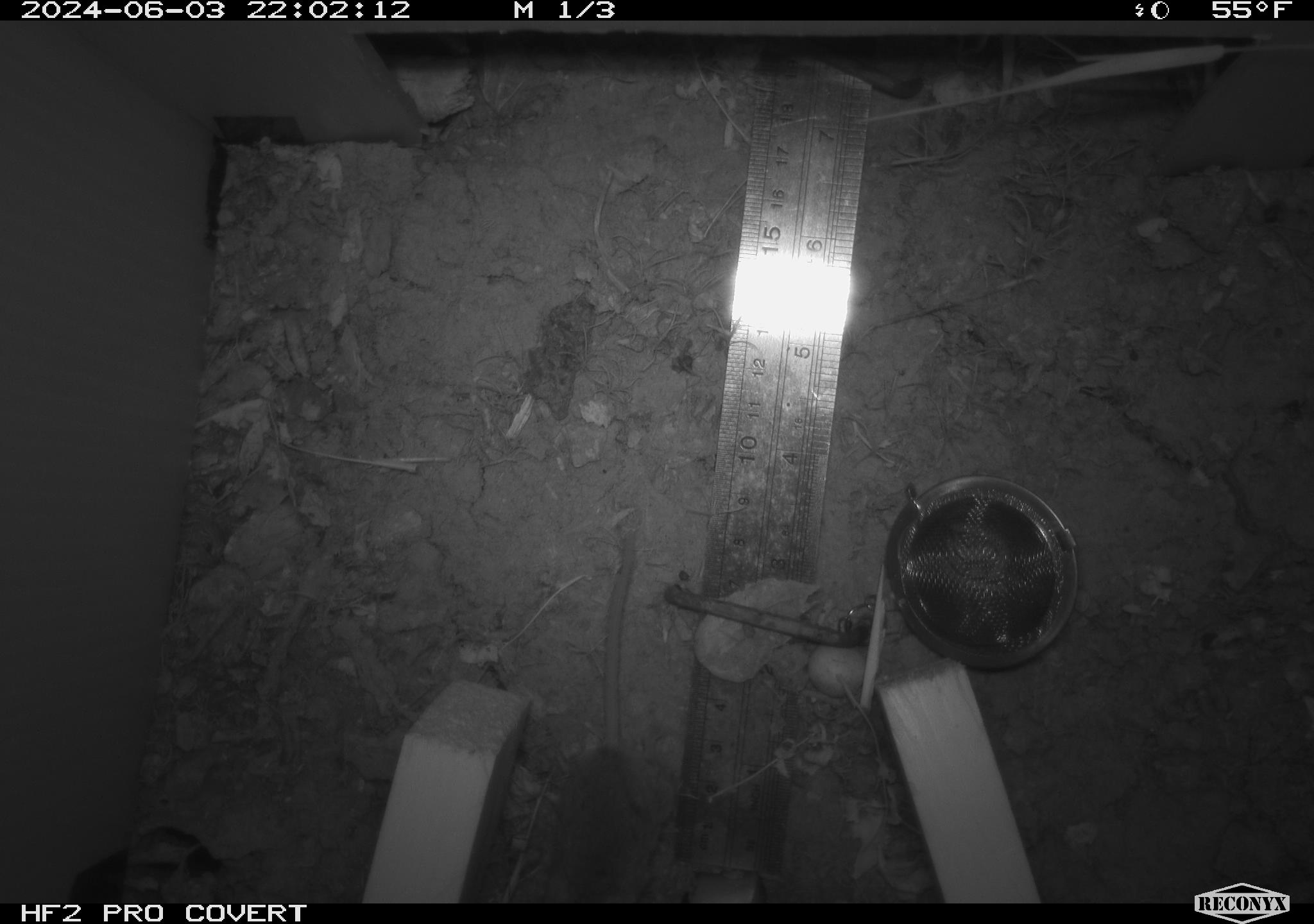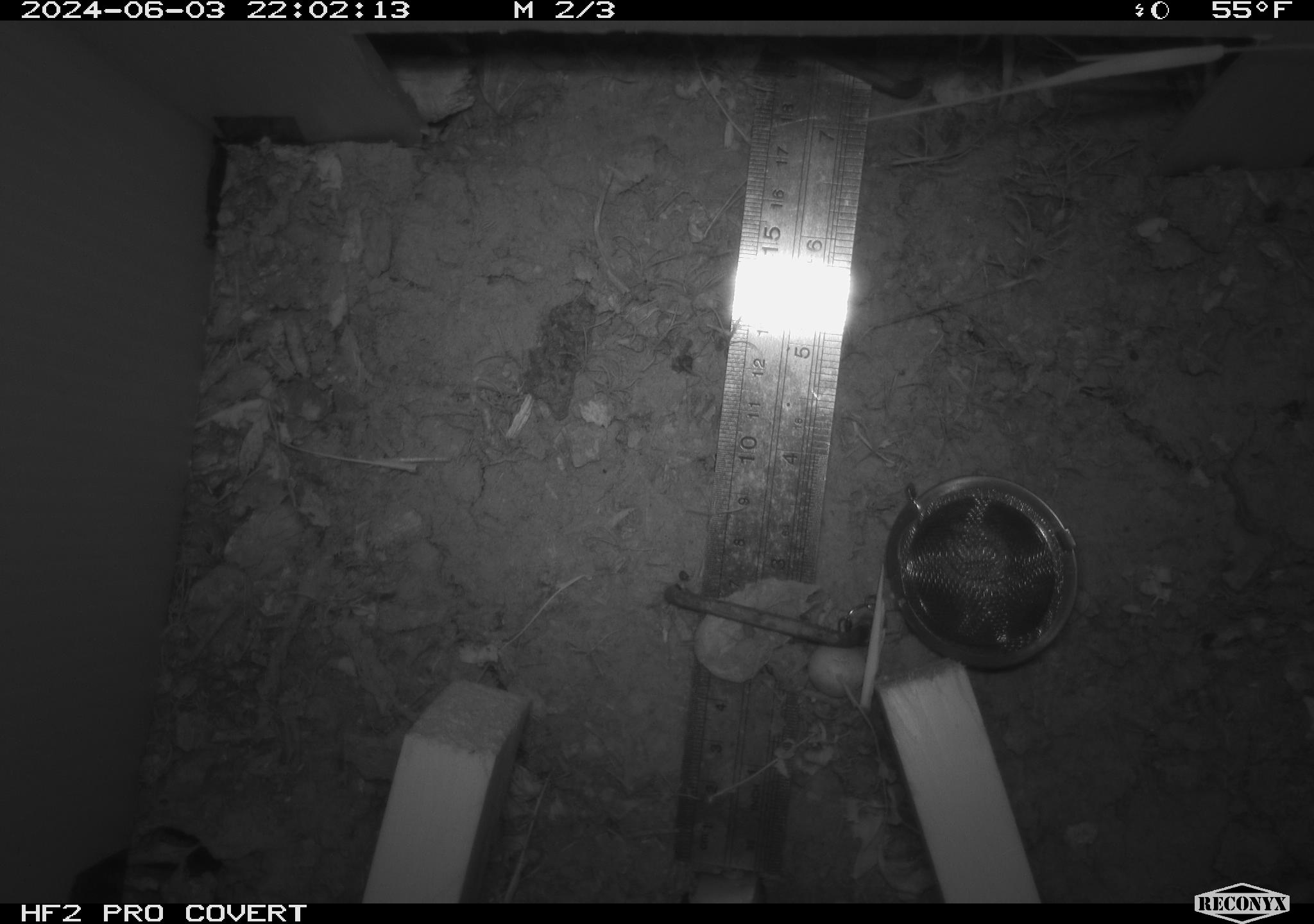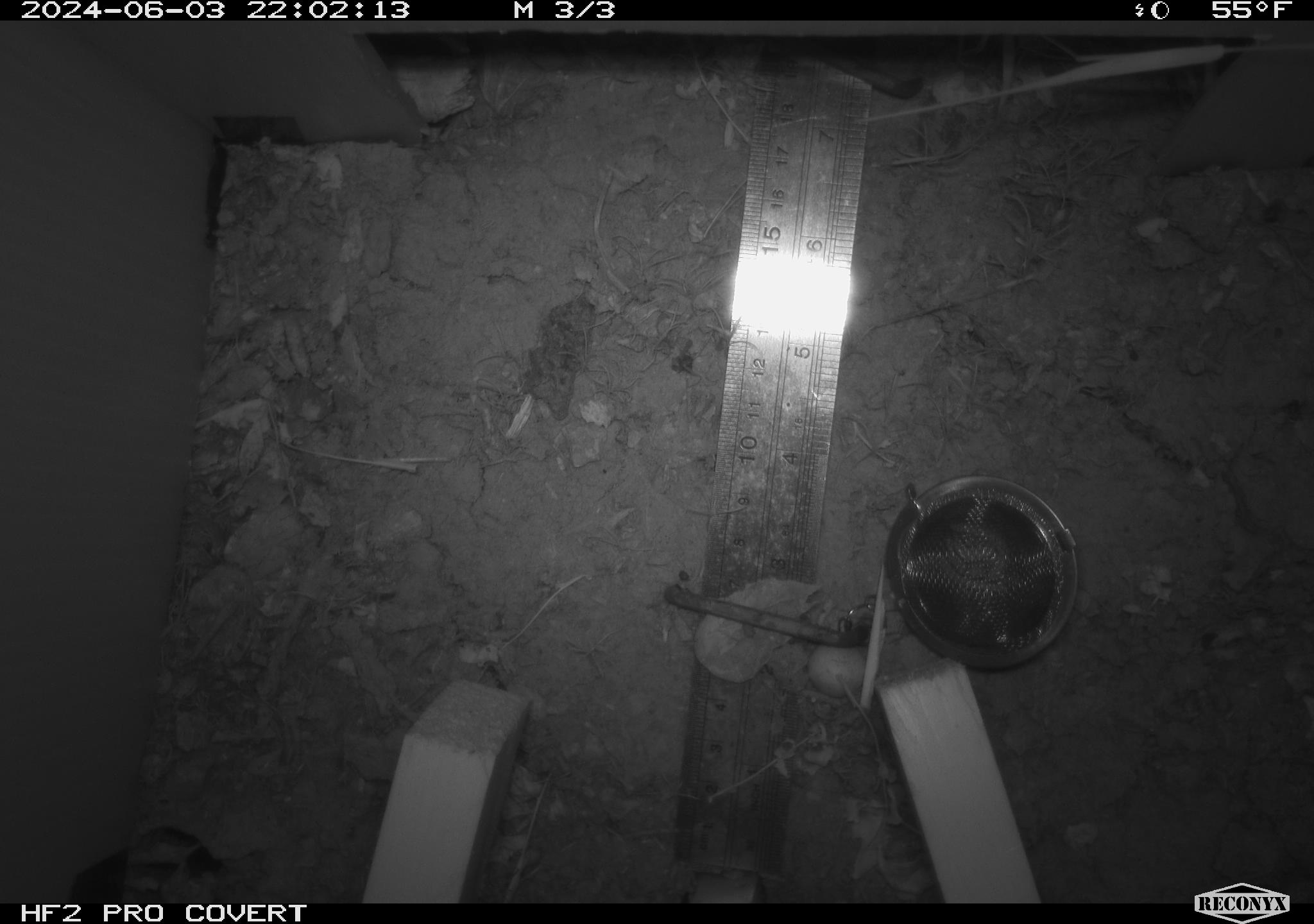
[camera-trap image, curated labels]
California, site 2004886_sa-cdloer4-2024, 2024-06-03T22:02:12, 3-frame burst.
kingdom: Animalia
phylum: Chordata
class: Mammalia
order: Rodentia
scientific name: Rodentia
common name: mouse species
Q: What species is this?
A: Mouse species (Rodentia).